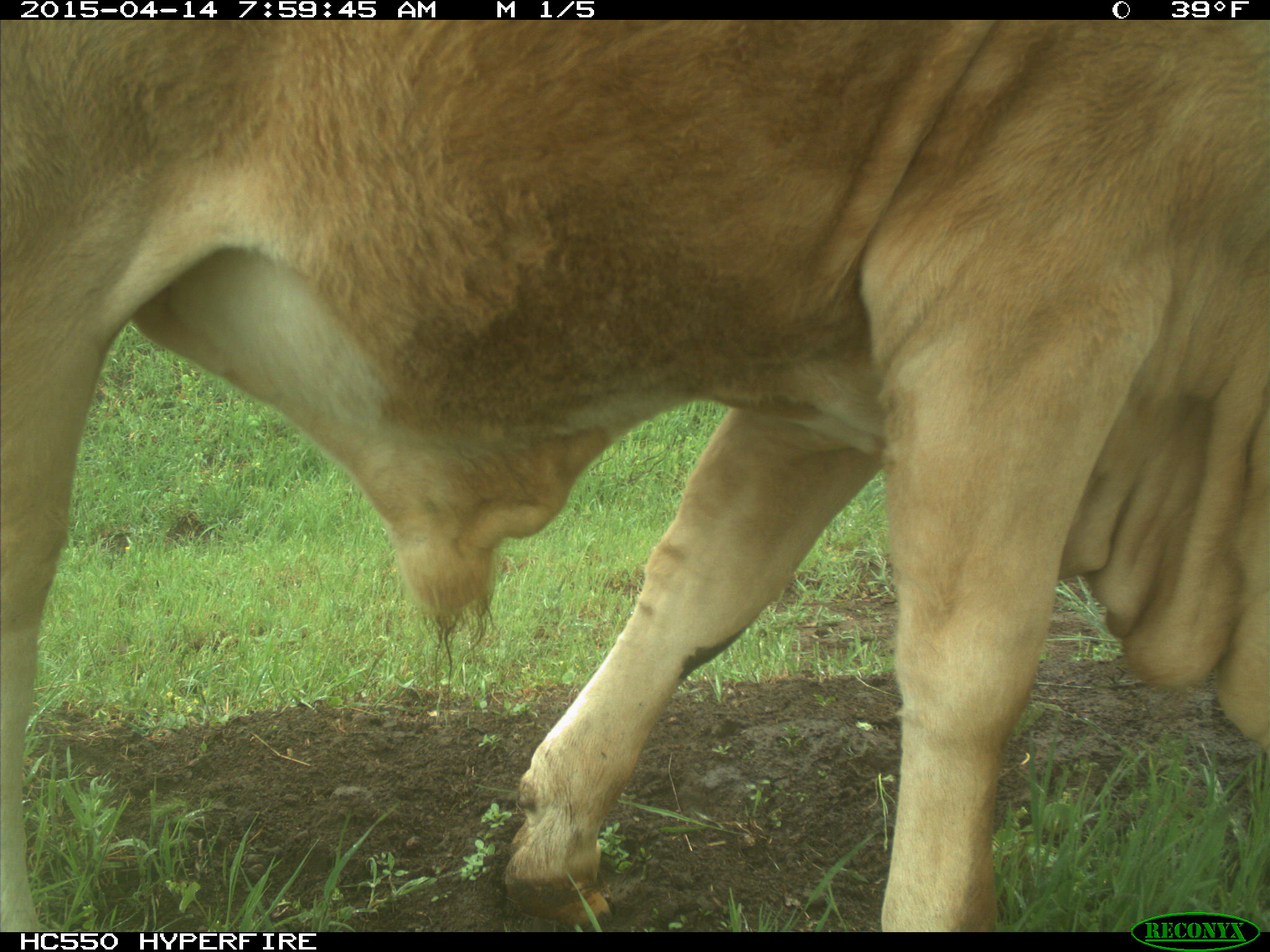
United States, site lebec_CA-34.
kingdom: Animalia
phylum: Chordata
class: Mammalia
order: Artiodactyla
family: Bovidae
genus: Bos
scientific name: Bos taurus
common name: domestic cow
Bos taurus (domestic cow).